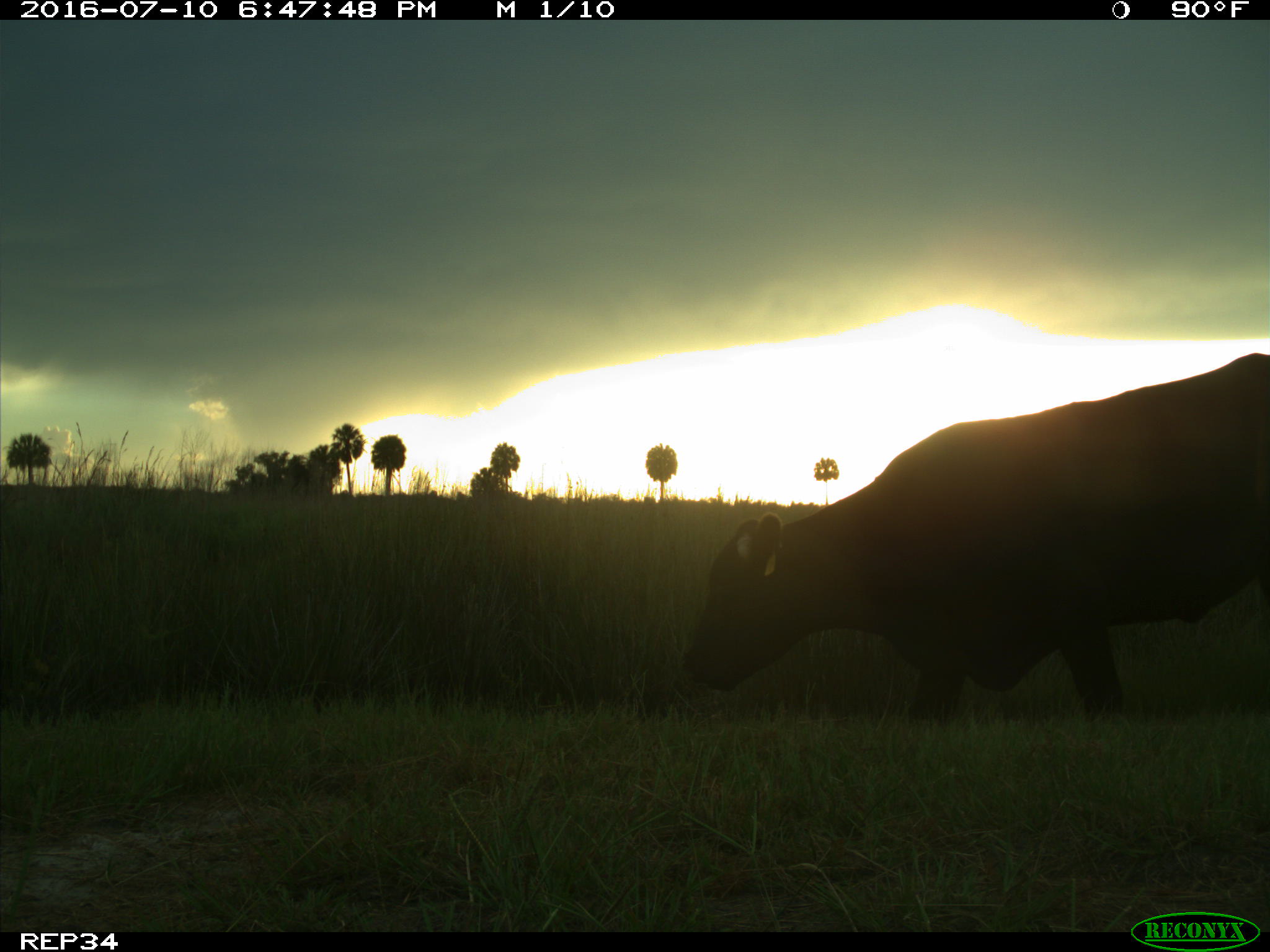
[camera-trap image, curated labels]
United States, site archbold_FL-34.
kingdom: Animalia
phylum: Chordata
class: Mammalia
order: Artiodactyla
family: Bovidae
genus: Bos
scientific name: Bos taurus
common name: domestic cow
Bos taurus (domestic cow).